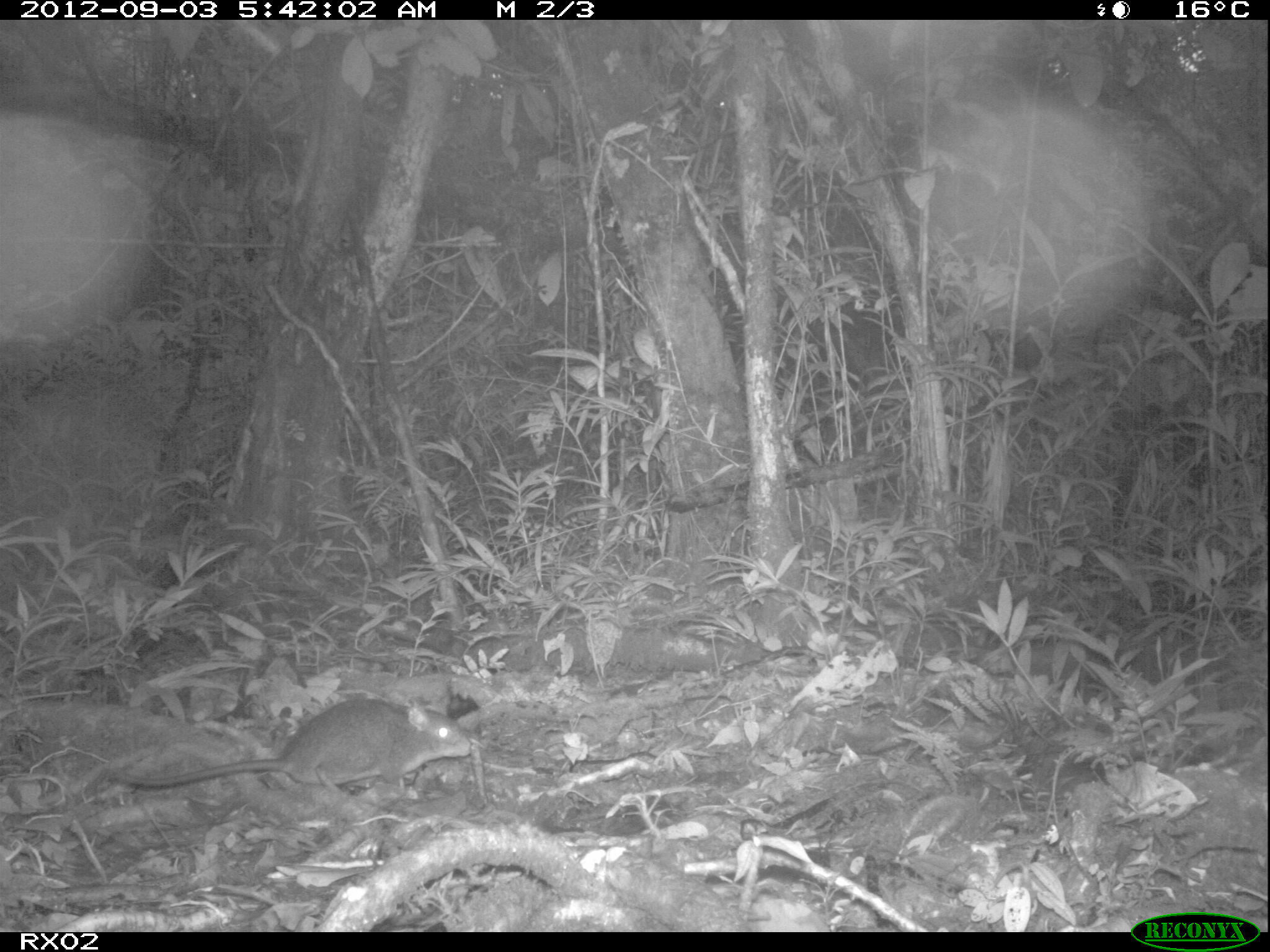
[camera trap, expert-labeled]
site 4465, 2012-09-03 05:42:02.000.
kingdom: Animalia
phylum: Chordata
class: Mammalia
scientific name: Mammalia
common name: mammals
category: small mammal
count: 1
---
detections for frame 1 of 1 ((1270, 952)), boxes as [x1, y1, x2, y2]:
small mammal: [105, 698, 472, 803]